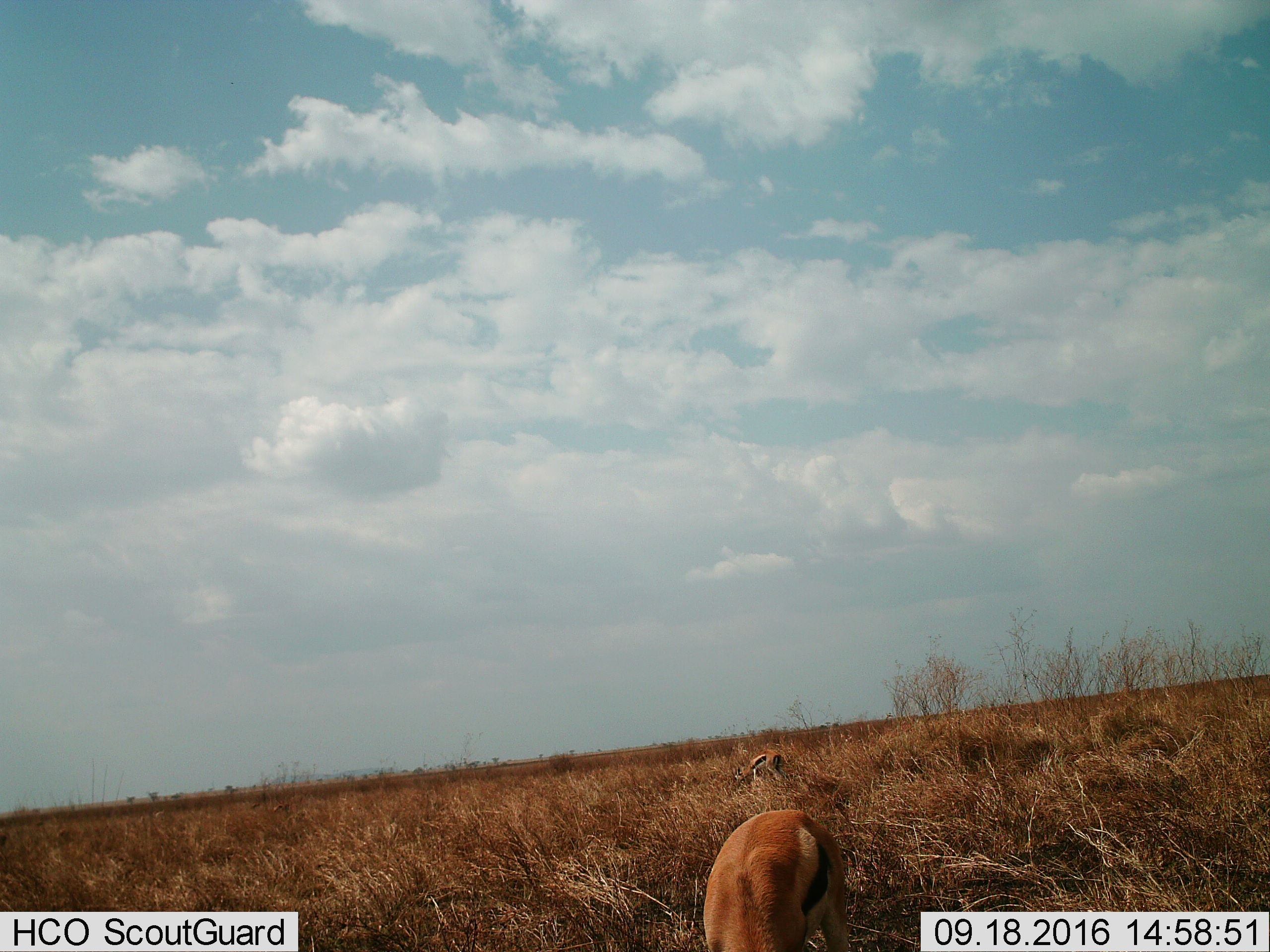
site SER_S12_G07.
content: unidentified animal